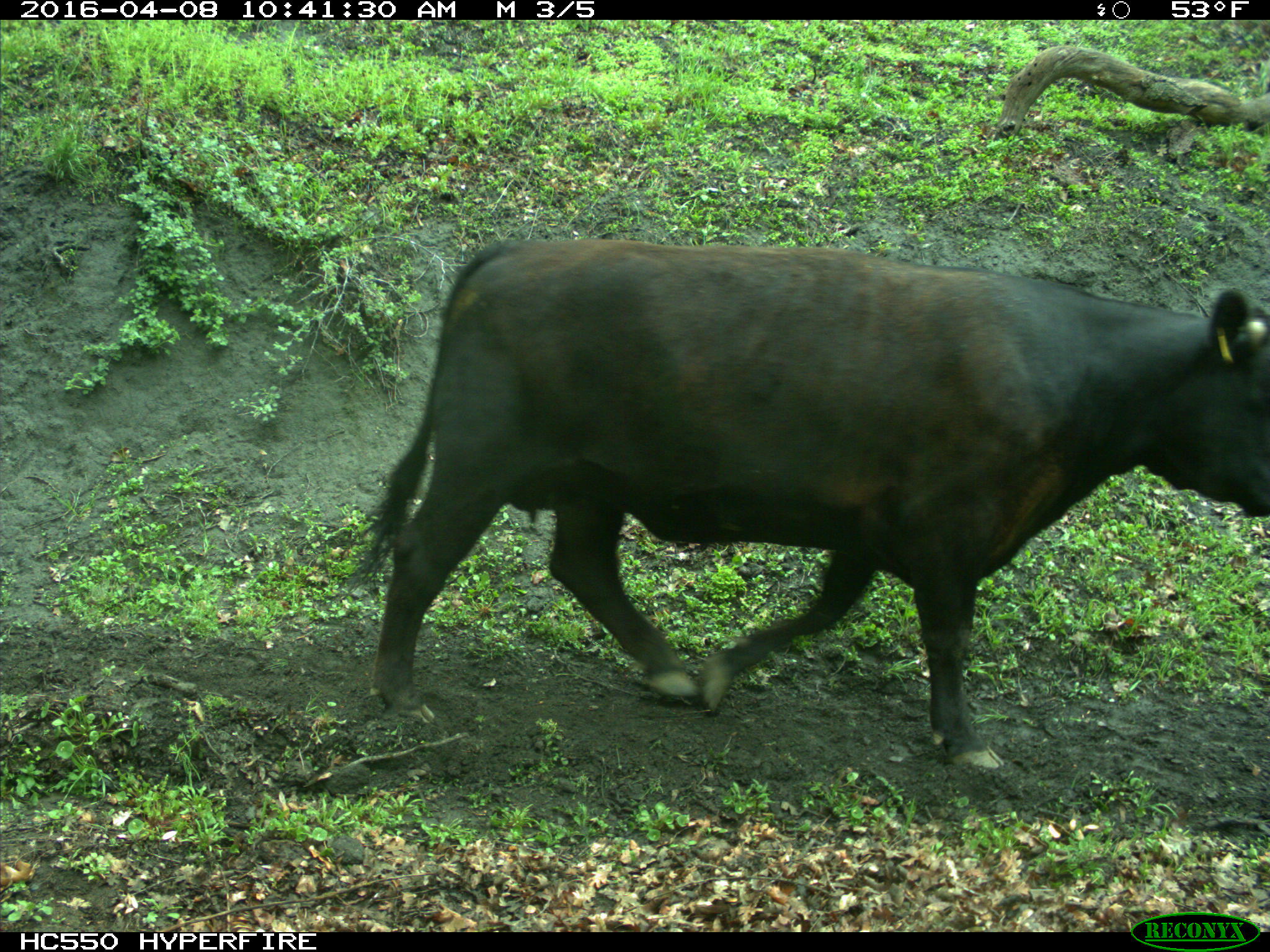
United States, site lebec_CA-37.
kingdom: Animalia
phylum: Chordata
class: Mammalia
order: Artiodactyla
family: Bovidae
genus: Bos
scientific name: Bos taurus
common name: domestic cow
Bos taurus (domestic cow).